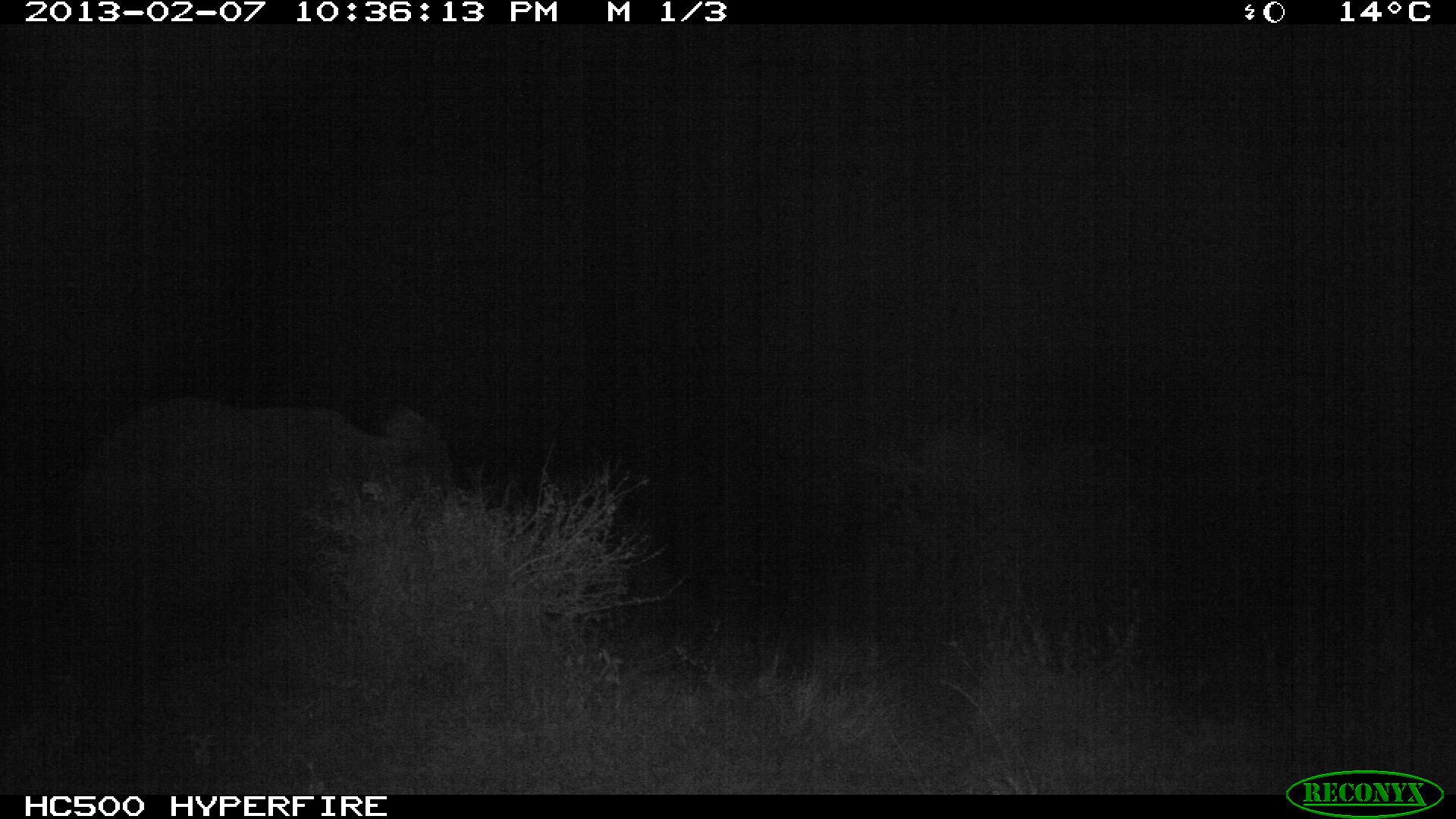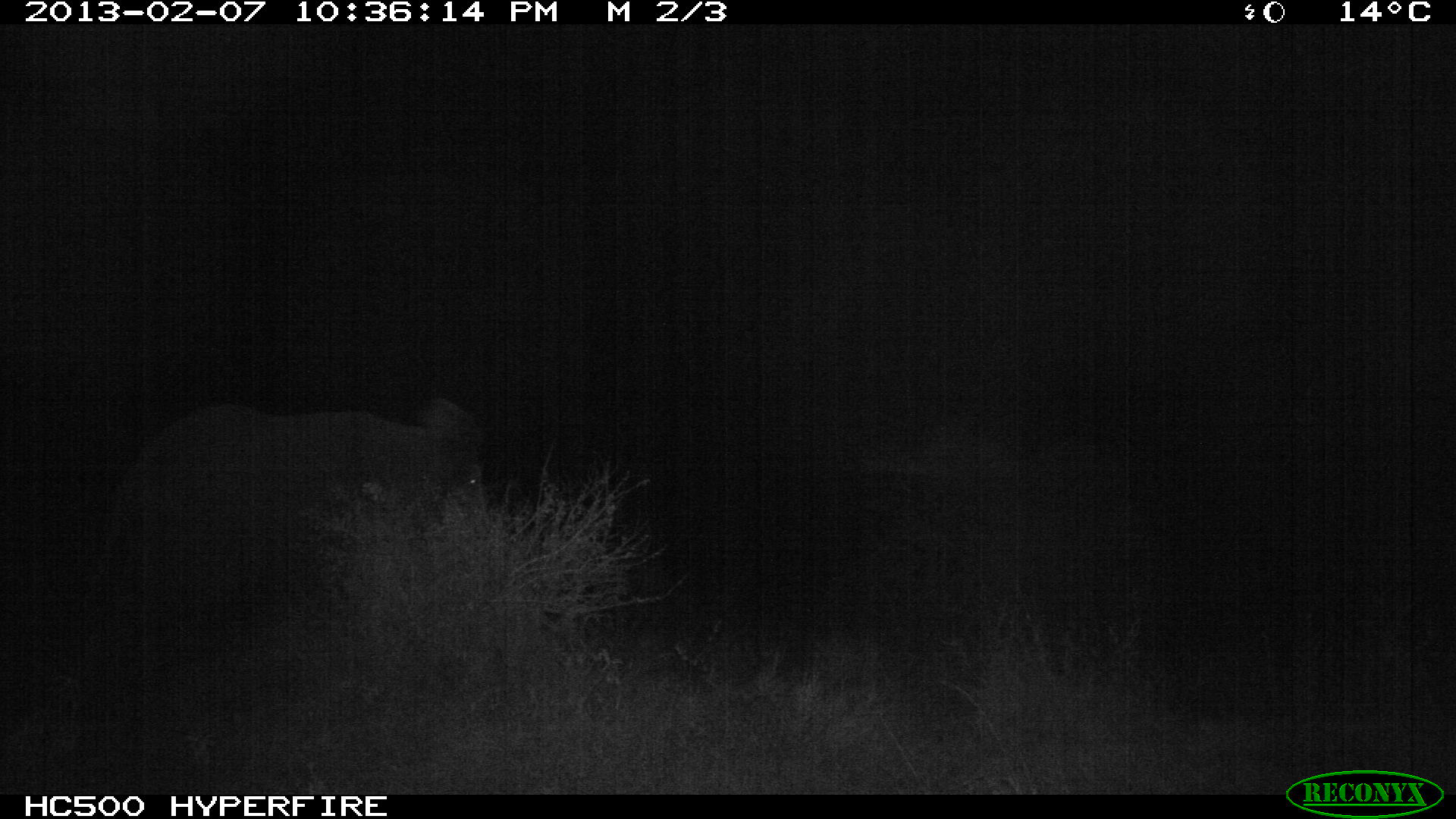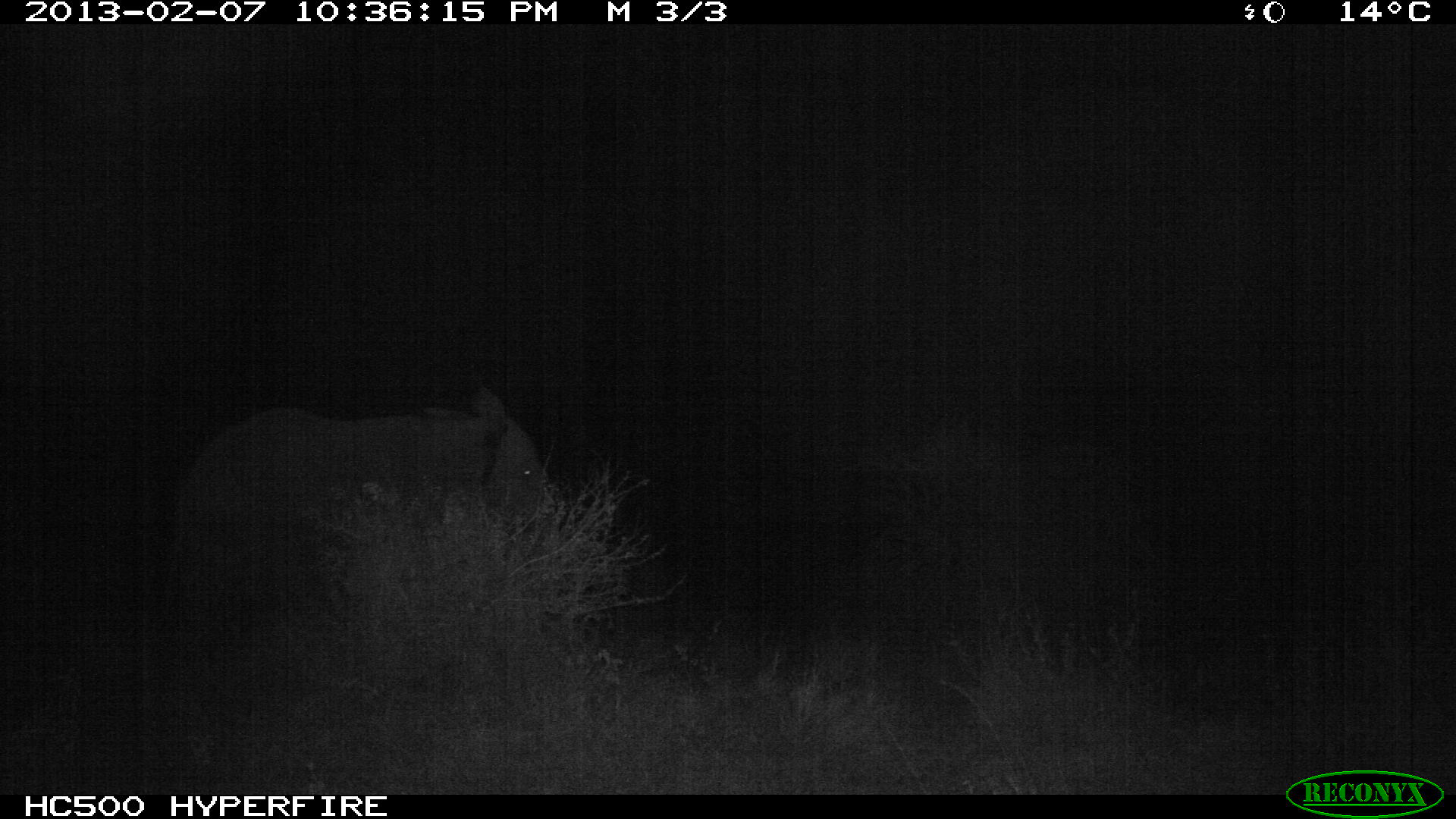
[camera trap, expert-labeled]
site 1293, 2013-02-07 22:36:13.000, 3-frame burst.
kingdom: Animalia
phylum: Chordata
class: Mammalia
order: Proboscidea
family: Elephantidae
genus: Loxodonta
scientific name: Loxodonta africana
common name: african bush elephant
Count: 1.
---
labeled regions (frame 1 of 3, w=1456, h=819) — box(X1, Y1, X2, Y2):
loxodonta africana: box(76, 383, 456, 611)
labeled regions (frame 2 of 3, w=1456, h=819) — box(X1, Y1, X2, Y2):
loxodonta africana: box(113, 375, 489, 620)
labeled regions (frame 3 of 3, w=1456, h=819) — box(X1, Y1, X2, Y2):
loxodonta africana: box(172, 386, 560, 584)